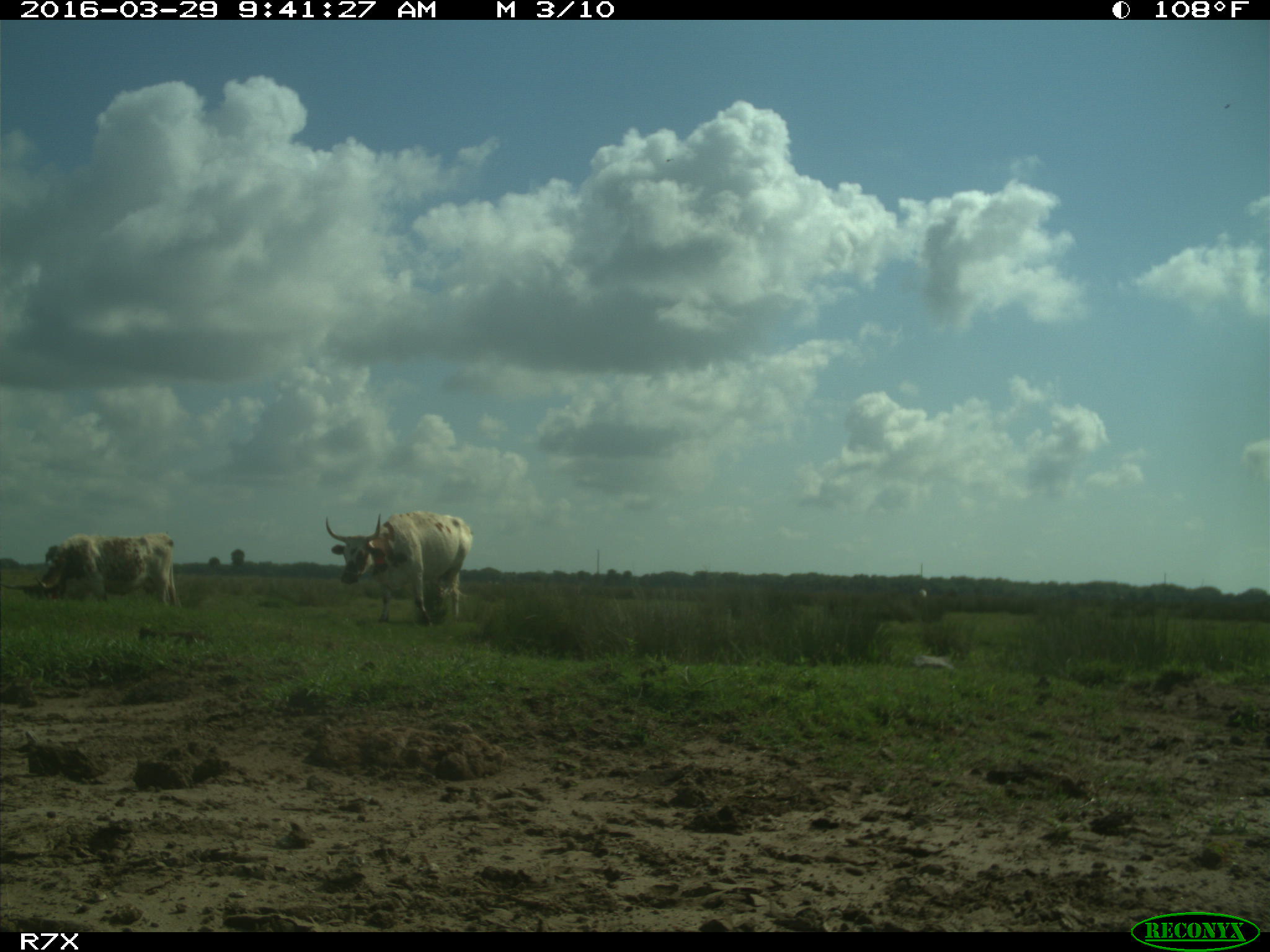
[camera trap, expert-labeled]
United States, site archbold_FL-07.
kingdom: Animalia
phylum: Chordata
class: Mammalia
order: Artiodactyla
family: Bovidae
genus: Bos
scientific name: Bos taurus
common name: domestic cow